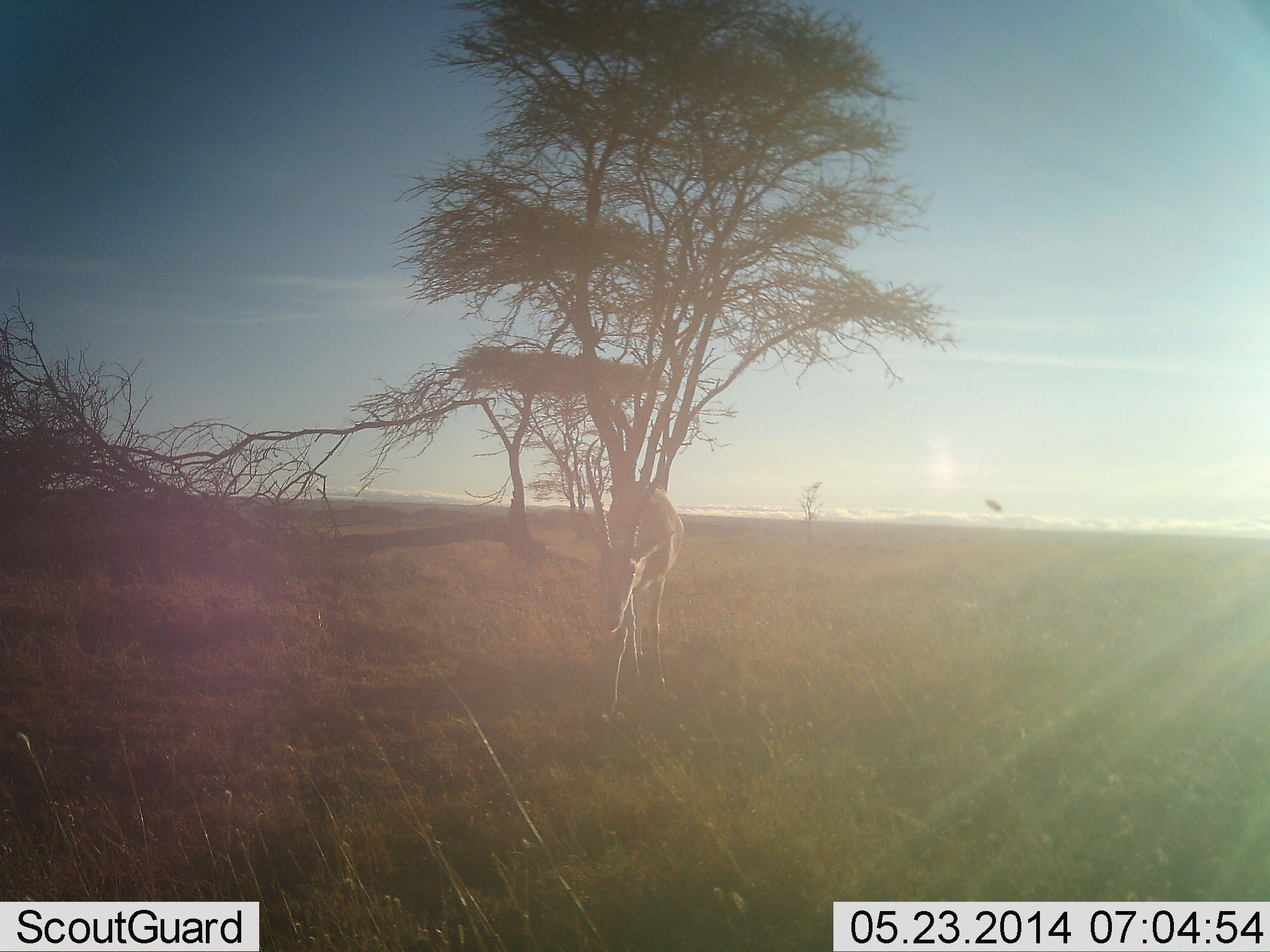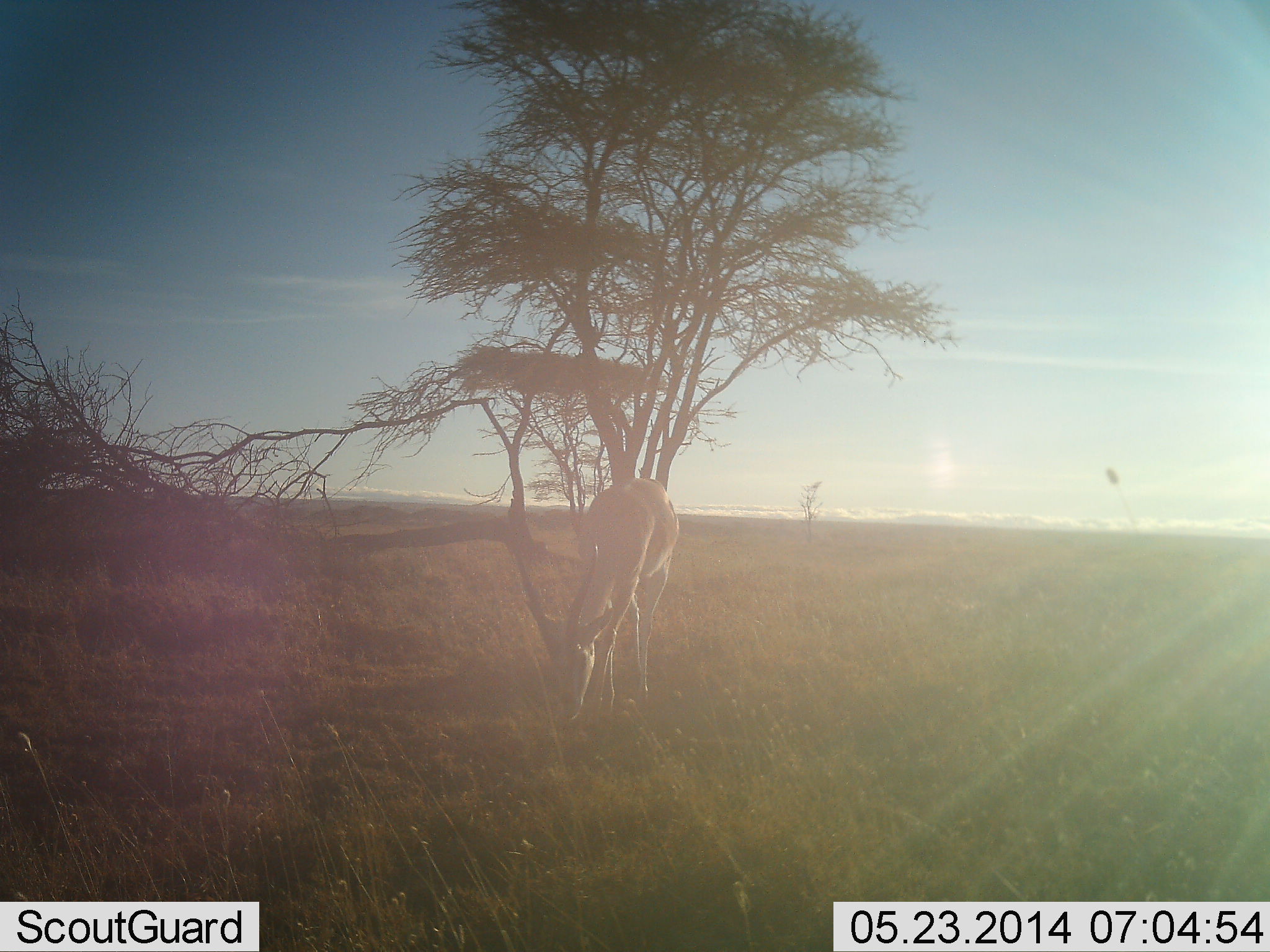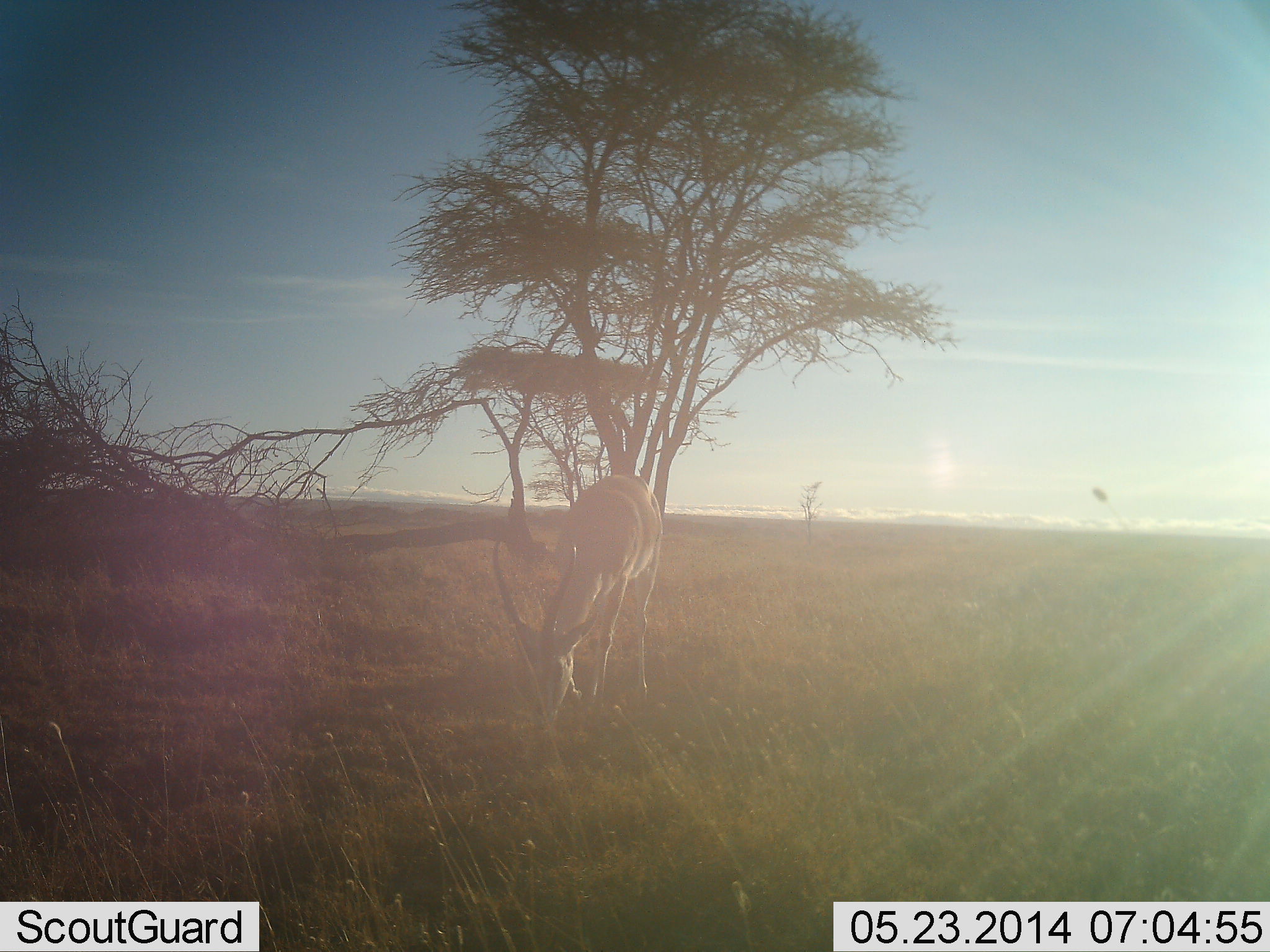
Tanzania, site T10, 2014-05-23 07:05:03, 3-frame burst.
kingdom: Animalia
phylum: Chordata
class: Mammalia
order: Artiodactyla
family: Bovidae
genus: Nanger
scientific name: Nanger granti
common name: grant's gazelle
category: gazellegrants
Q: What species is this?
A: Gazellegrants (grant's gazelle) (Nanger granti).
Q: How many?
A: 1.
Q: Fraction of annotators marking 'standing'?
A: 10%.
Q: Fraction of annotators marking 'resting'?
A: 0%.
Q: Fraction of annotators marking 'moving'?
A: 10%.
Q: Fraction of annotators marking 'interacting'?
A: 0%.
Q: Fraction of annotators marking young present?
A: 0%.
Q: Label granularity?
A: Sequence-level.